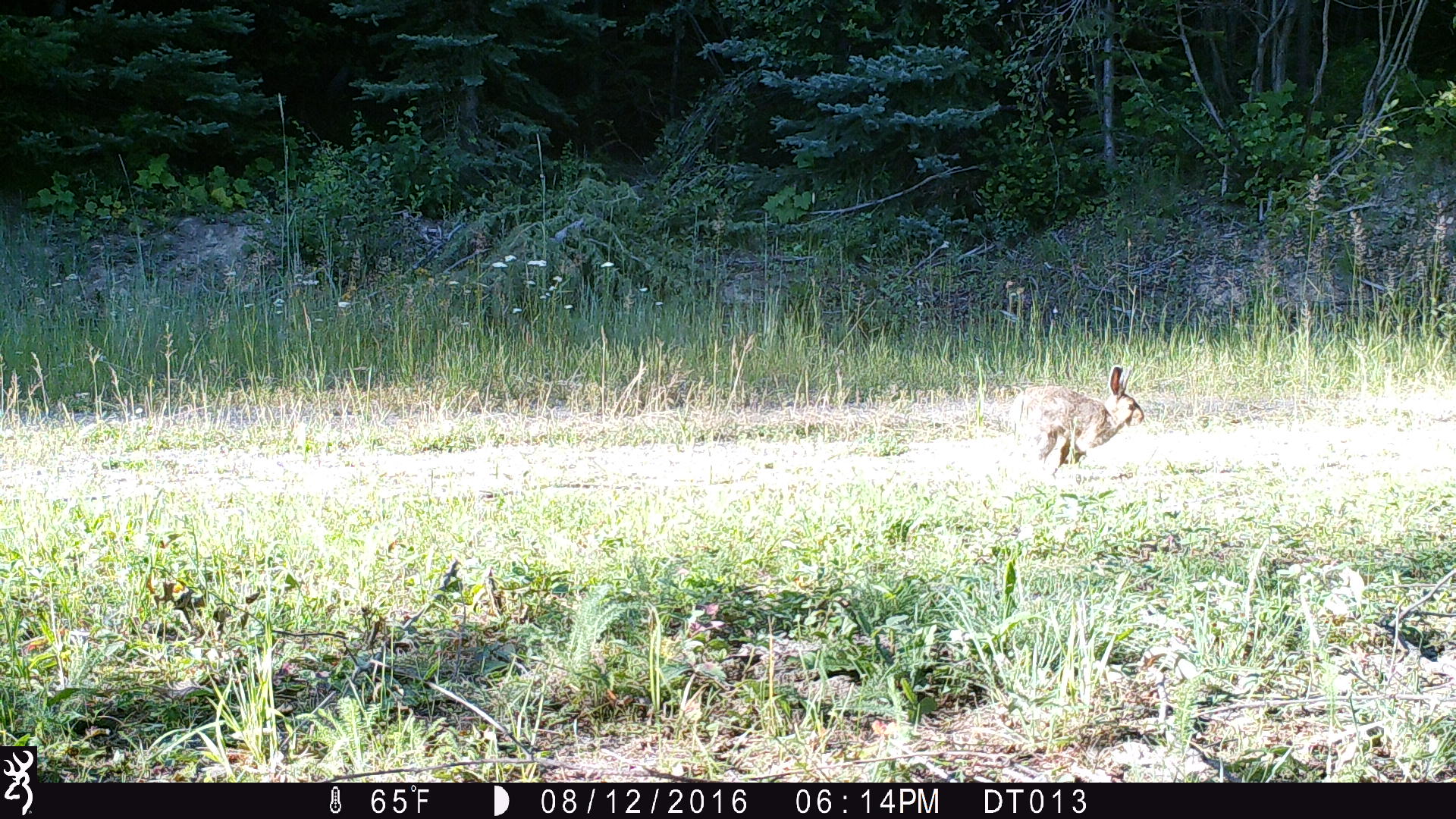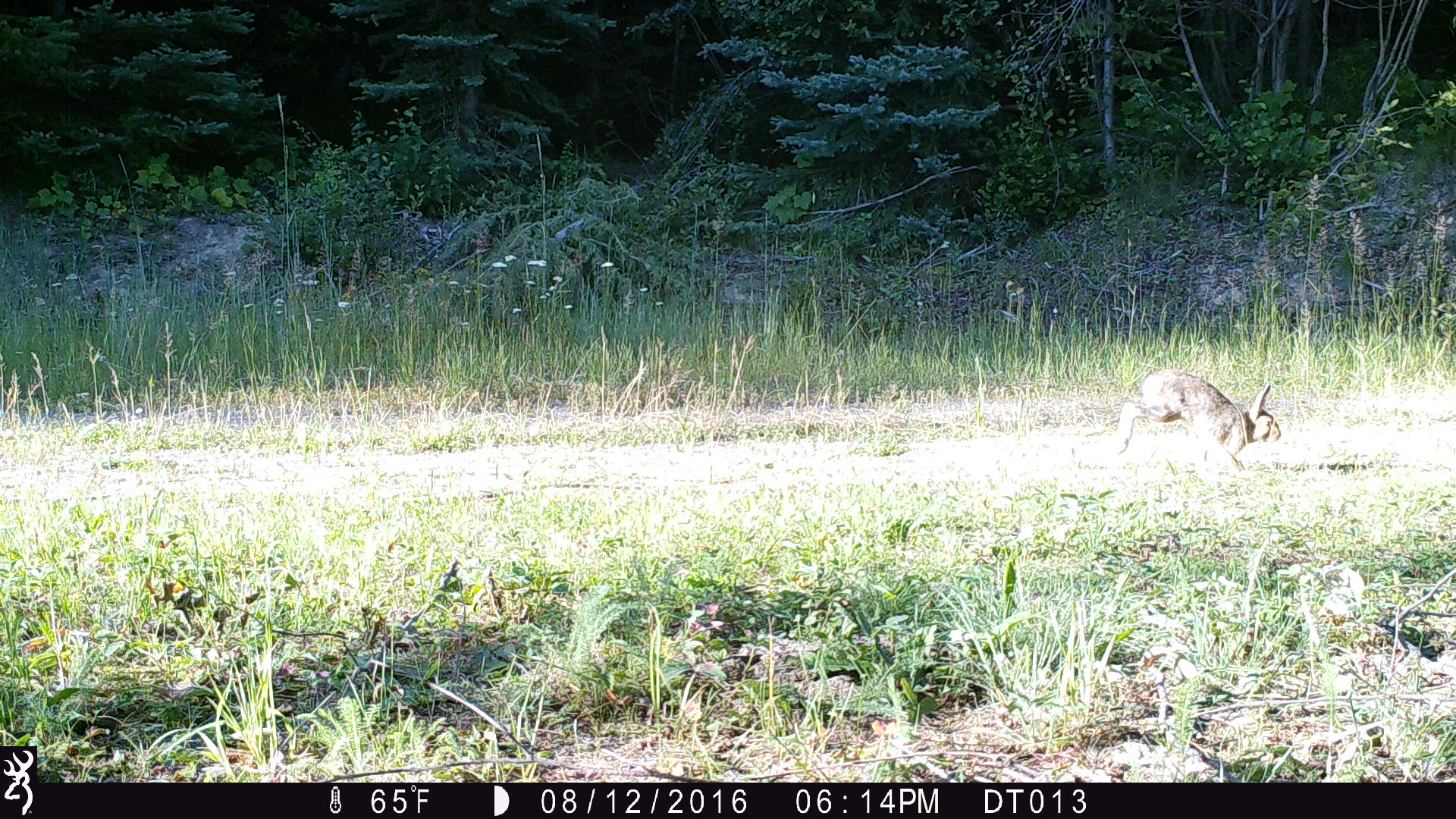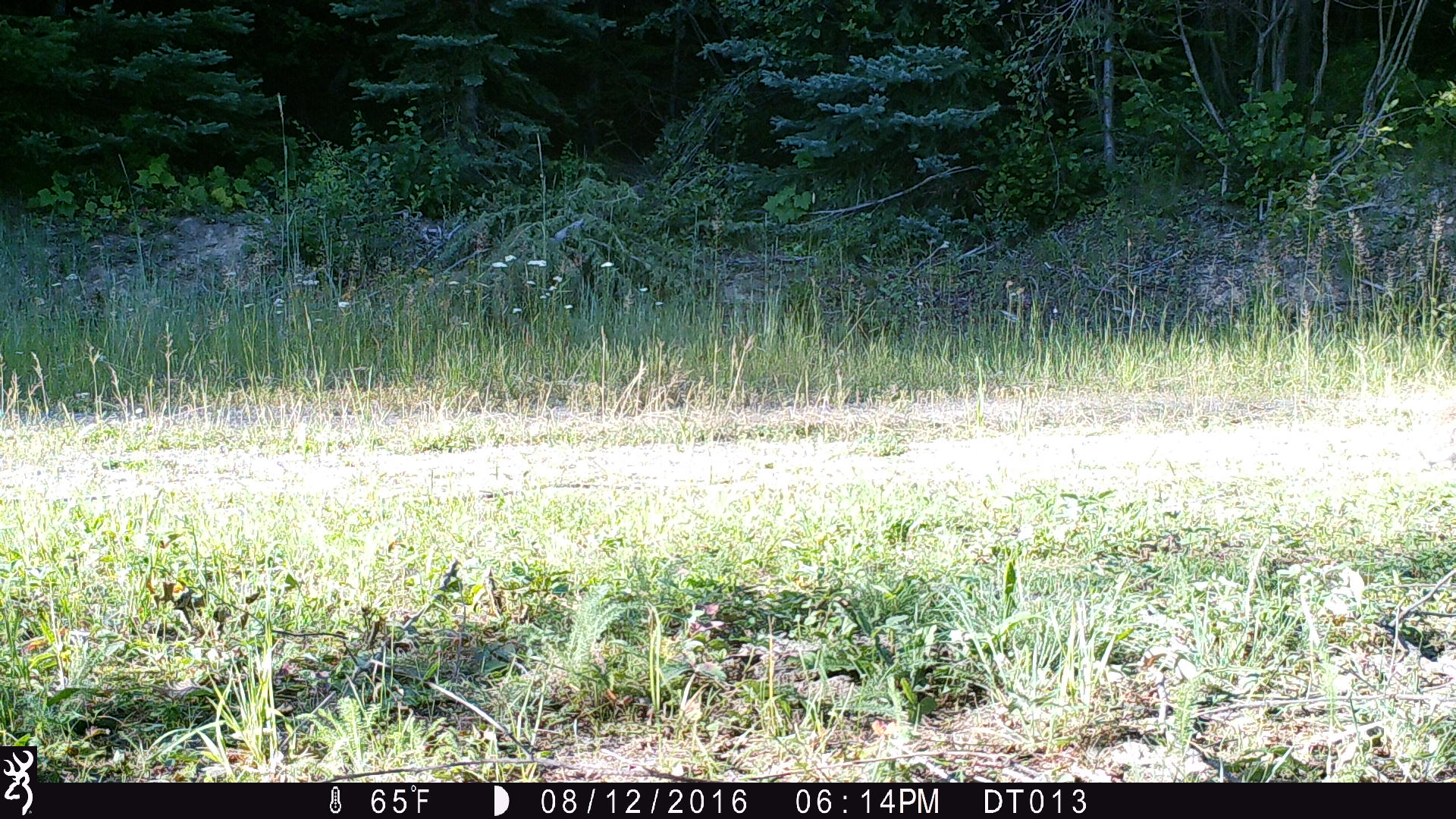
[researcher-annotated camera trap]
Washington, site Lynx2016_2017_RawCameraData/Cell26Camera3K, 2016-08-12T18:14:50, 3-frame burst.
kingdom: Animalia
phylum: Chordata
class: Mammalia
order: Lagomorpha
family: Leporidae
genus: Lepus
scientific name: Lepus americanus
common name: snowshoe hare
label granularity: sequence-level